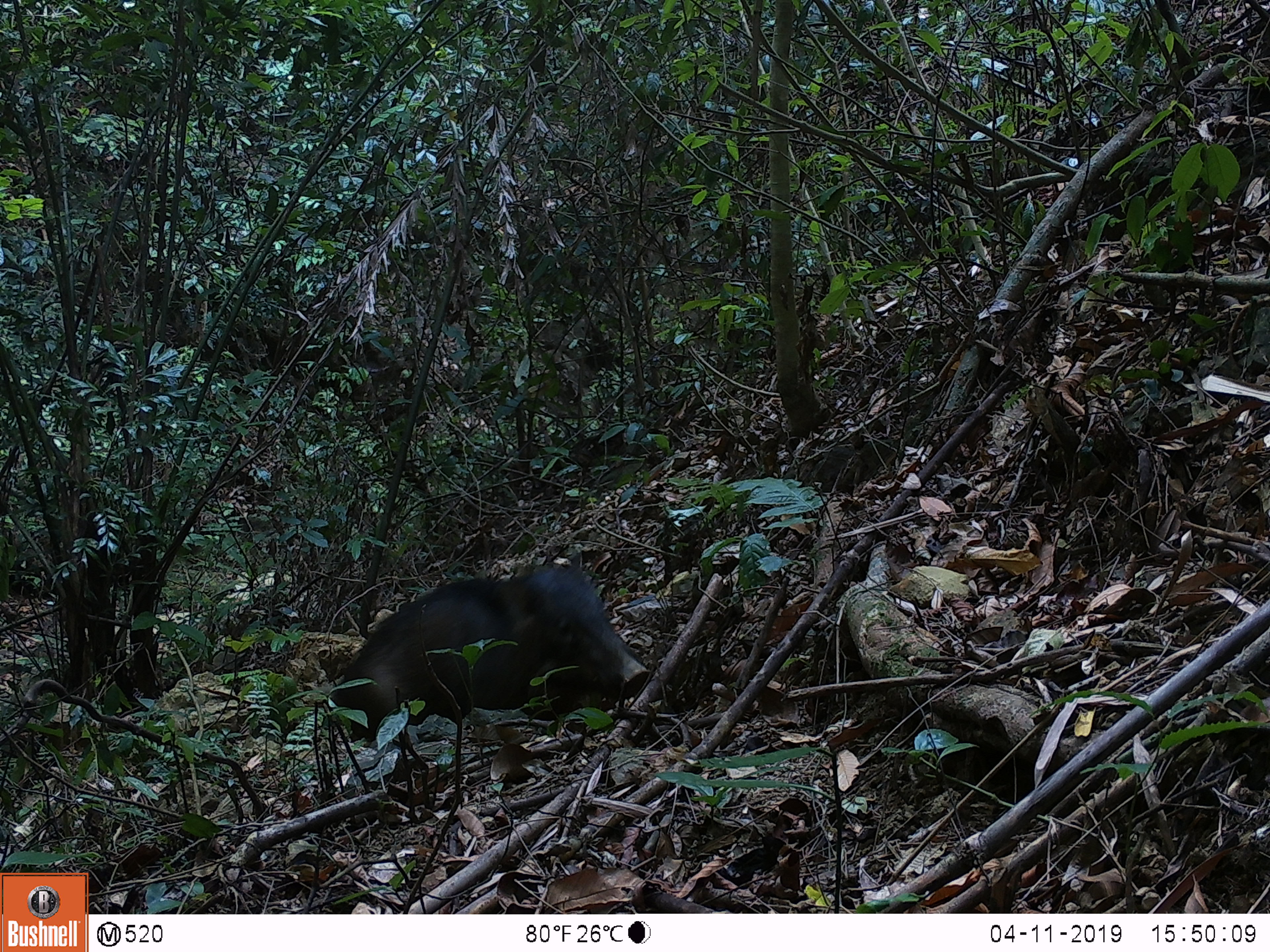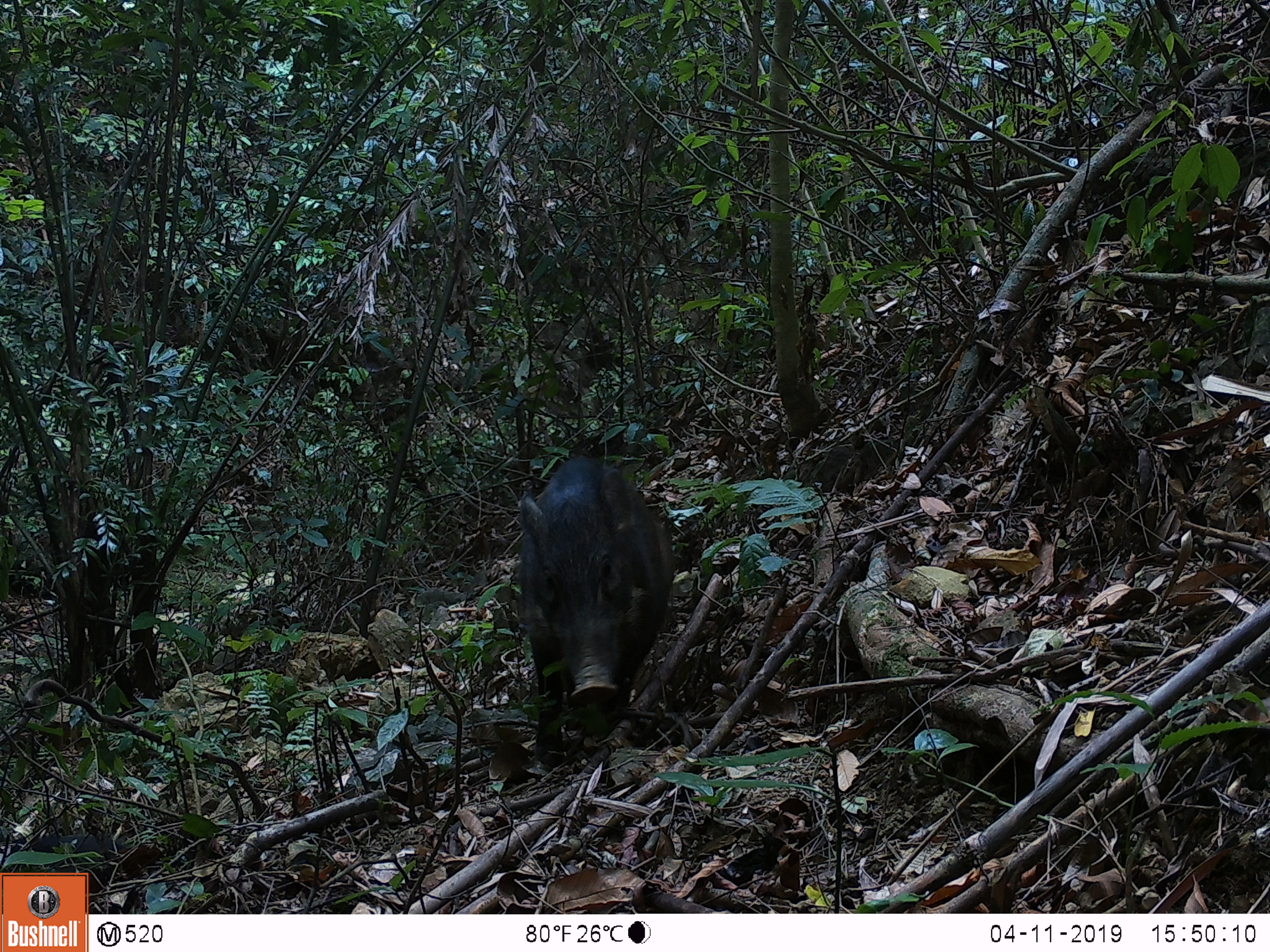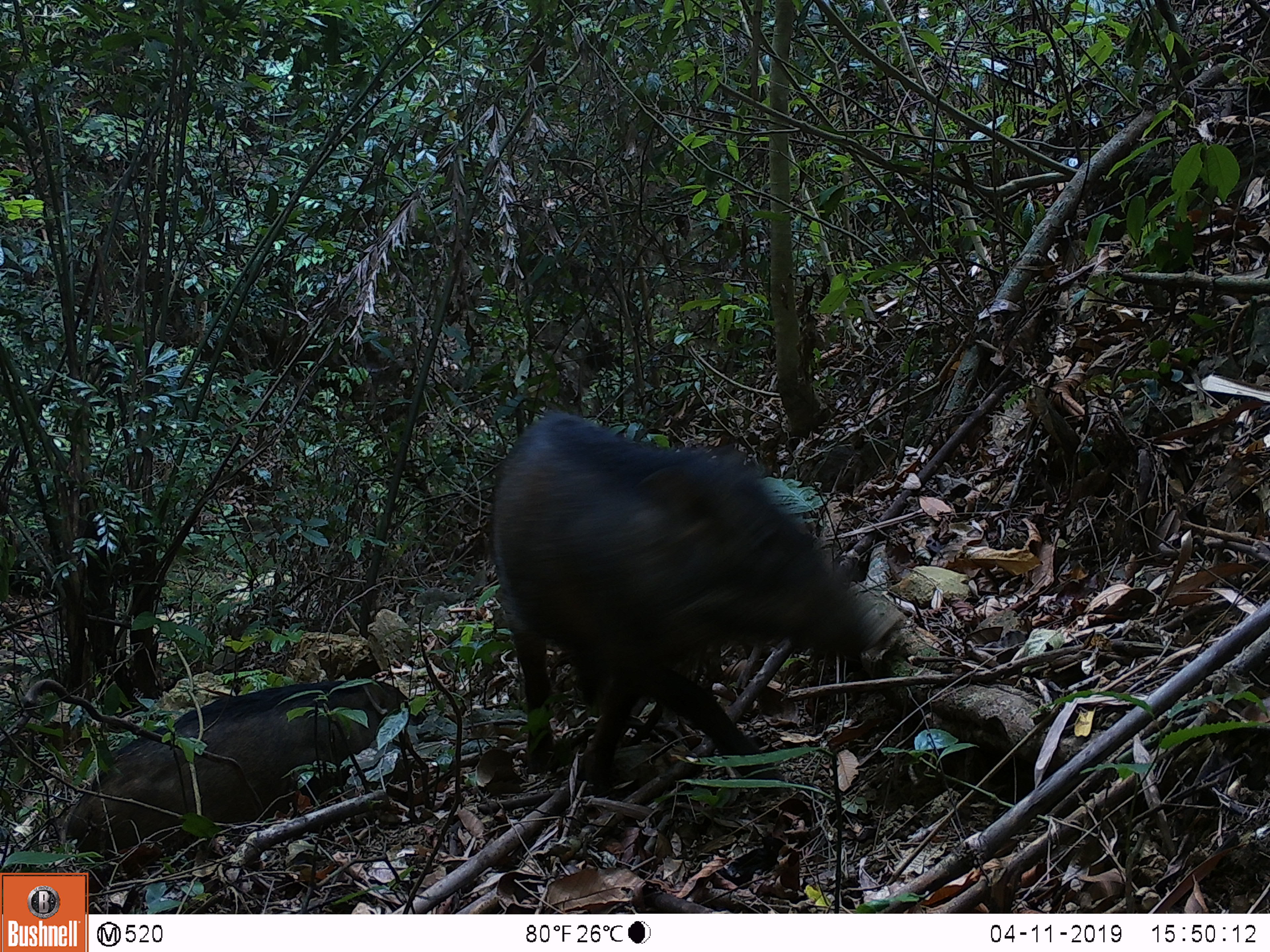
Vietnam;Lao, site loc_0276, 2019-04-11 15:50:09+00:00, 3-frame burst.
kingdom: Animalia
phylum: Chordata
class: Mammalia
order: Artiodactyla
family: Suidae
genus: Sus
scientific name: Sus scrofa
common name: eurasian wild pig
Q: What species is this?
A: Eurasian wild pig (Sus scrofa).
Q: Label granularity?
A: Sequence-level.